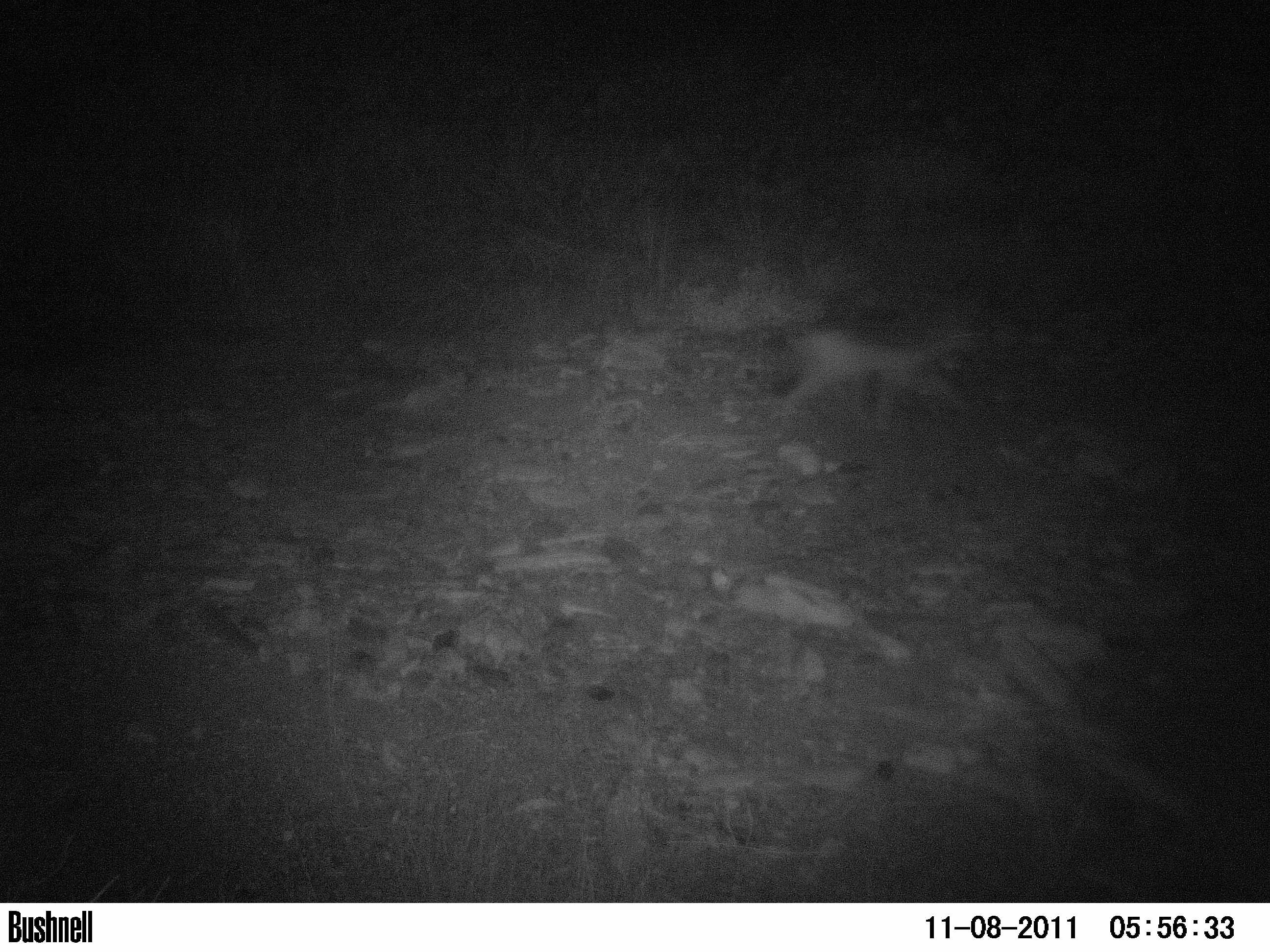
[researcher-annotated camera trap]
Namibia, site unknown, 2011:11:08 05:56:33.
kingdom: Animalia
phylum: Chordata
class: Mammalia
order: Carnivora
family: Canidae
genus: Lupulella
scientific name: Lupulella mesomelas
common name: black-backed jackal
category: canis mesomelas